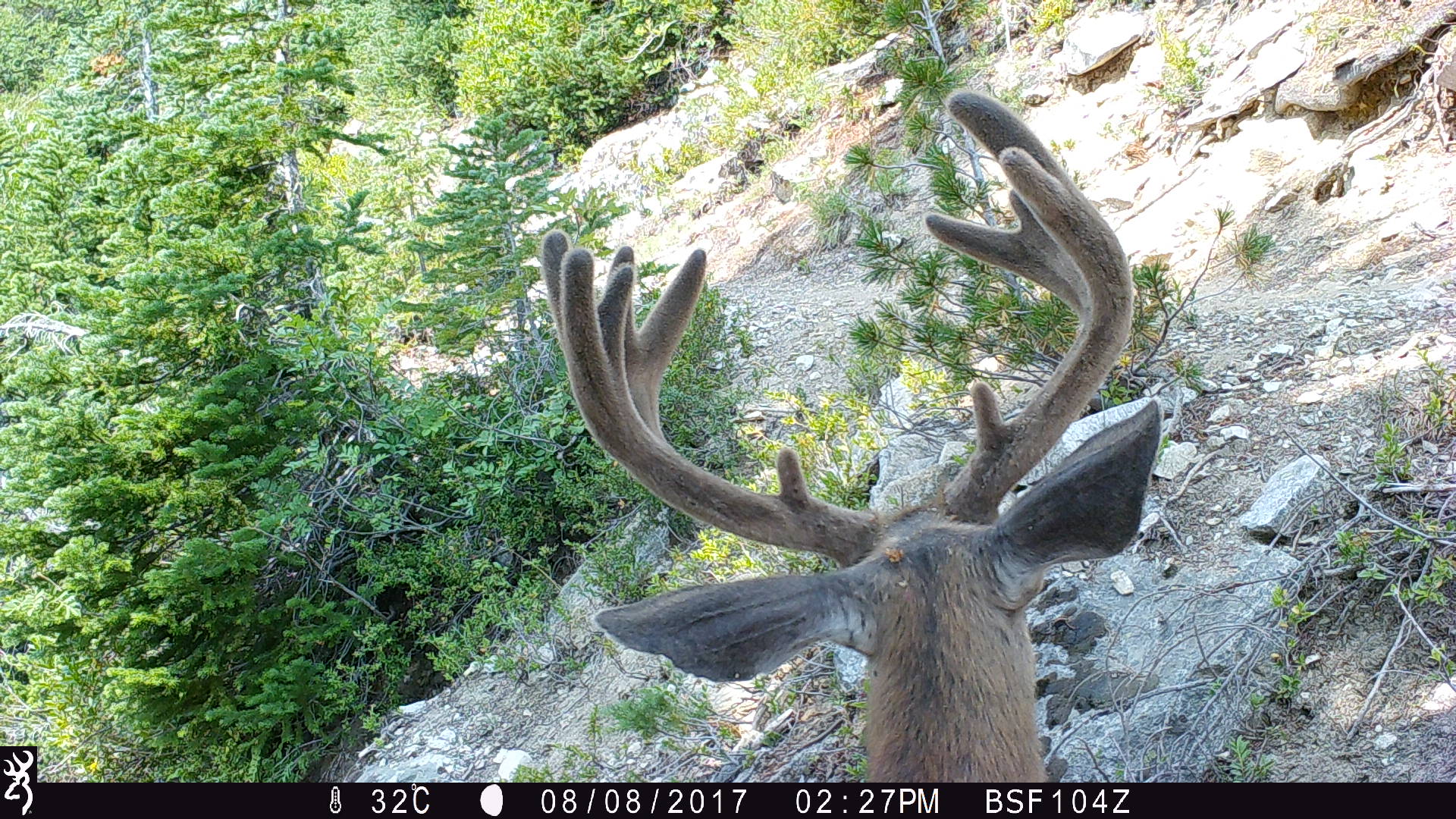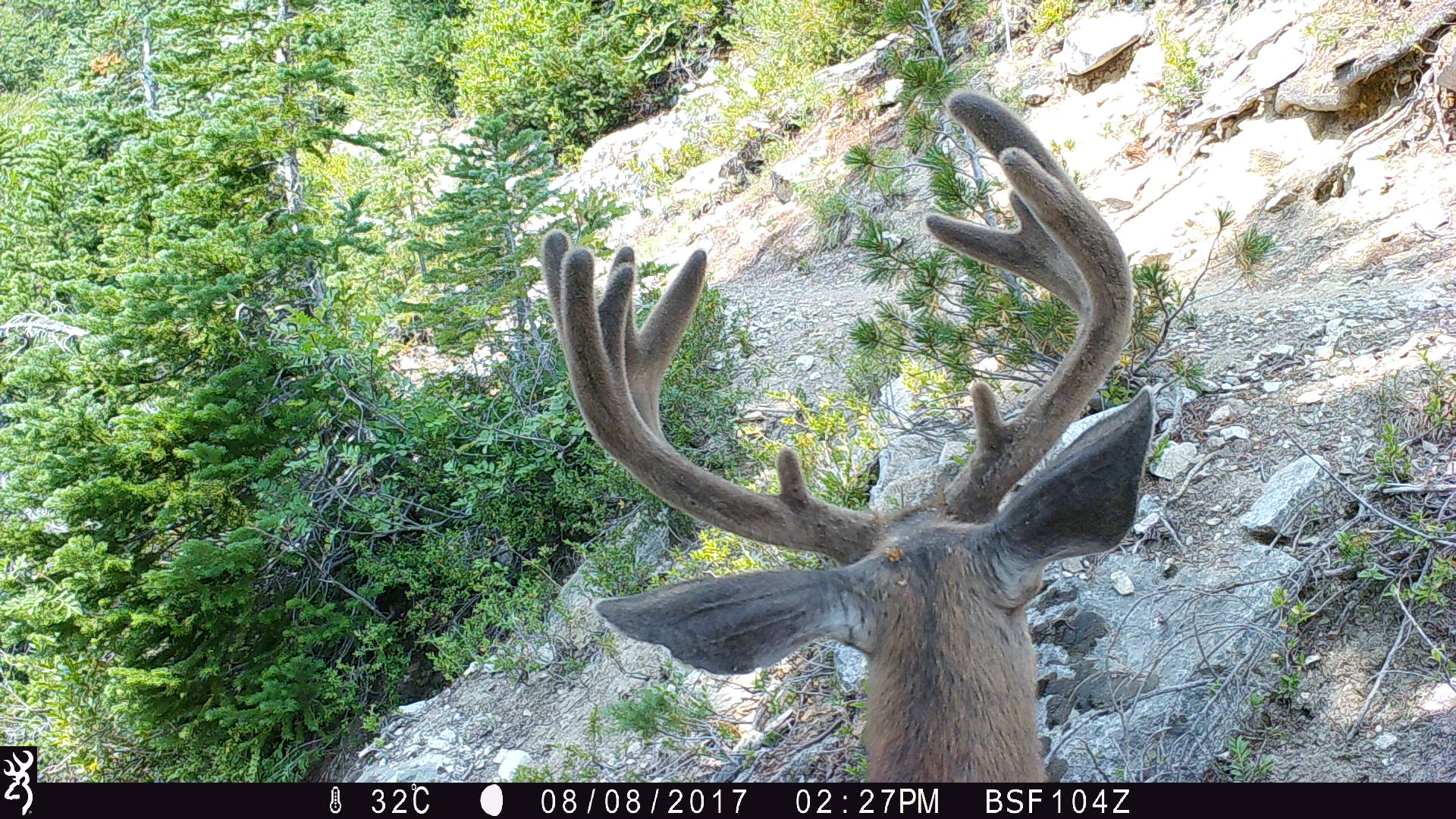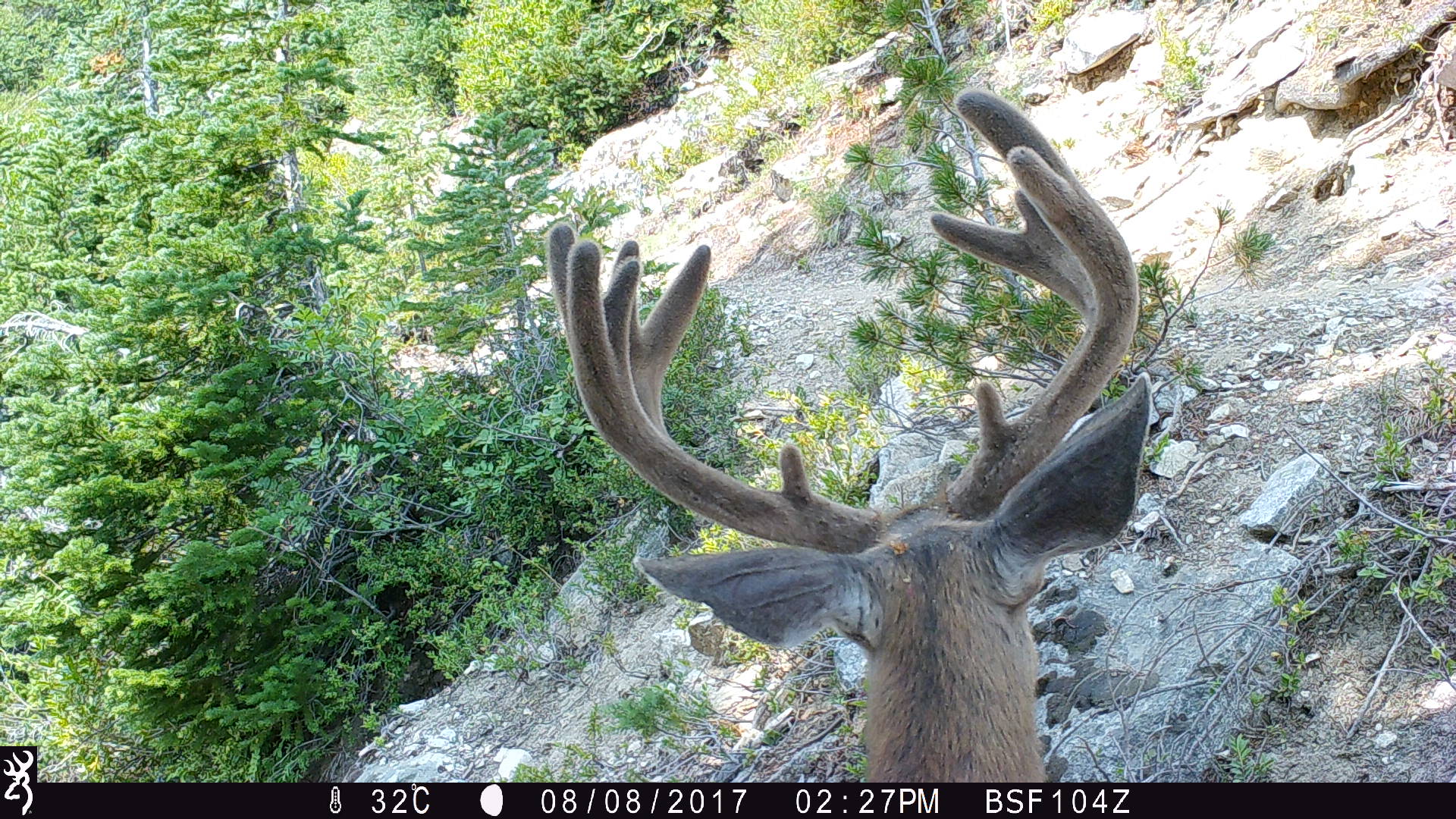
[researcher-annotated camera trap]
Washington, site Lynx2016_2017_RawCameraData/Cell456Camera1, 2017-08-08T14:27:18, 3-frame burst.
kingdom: Animalia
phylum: Chordata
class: Mammalia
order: Artiodactyla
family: Cervidae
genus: Odocoileus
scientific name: Odocoileus hemionus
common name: mule deer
Odocoileus hemionus (mule deer). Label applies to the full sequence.